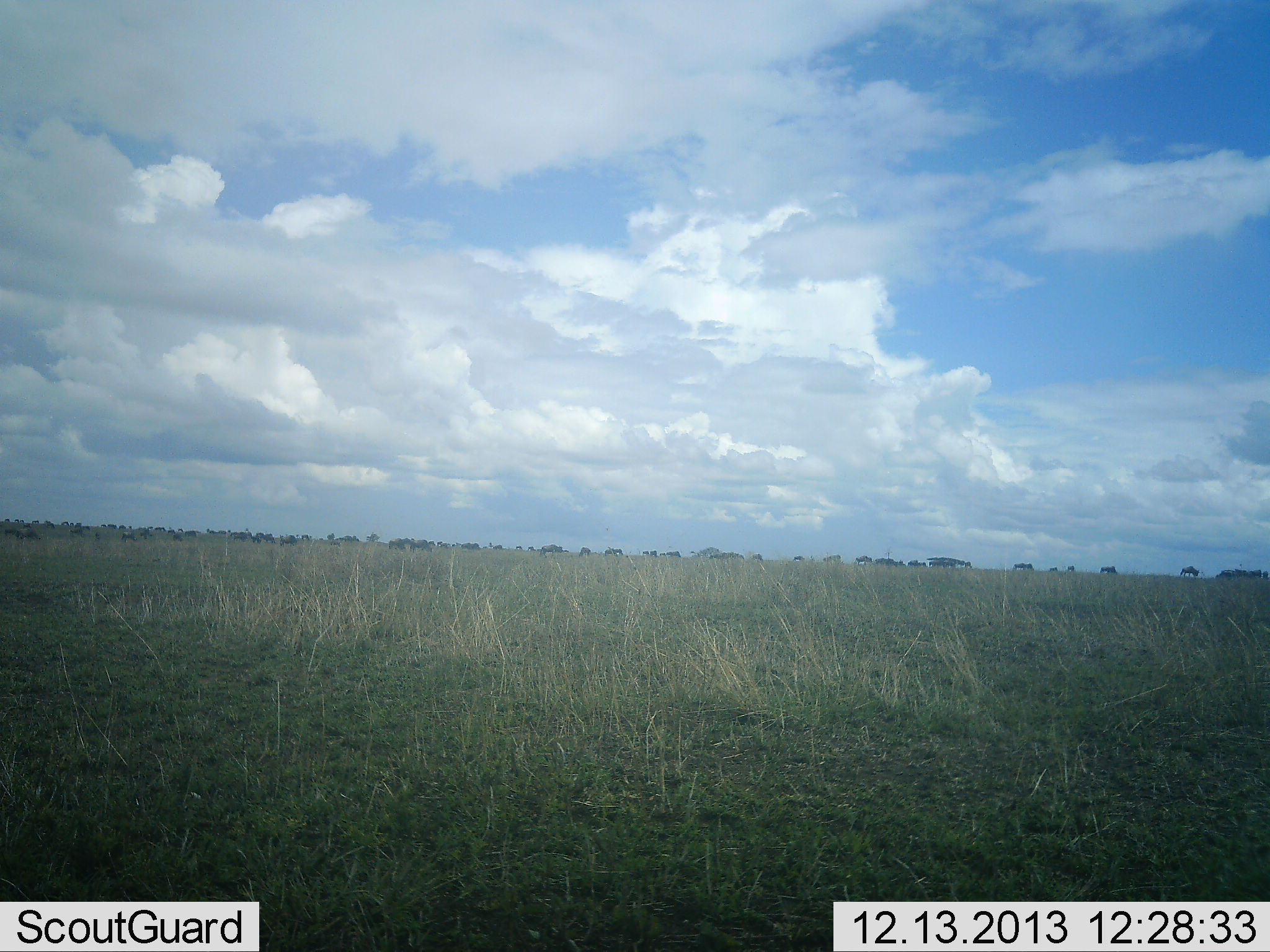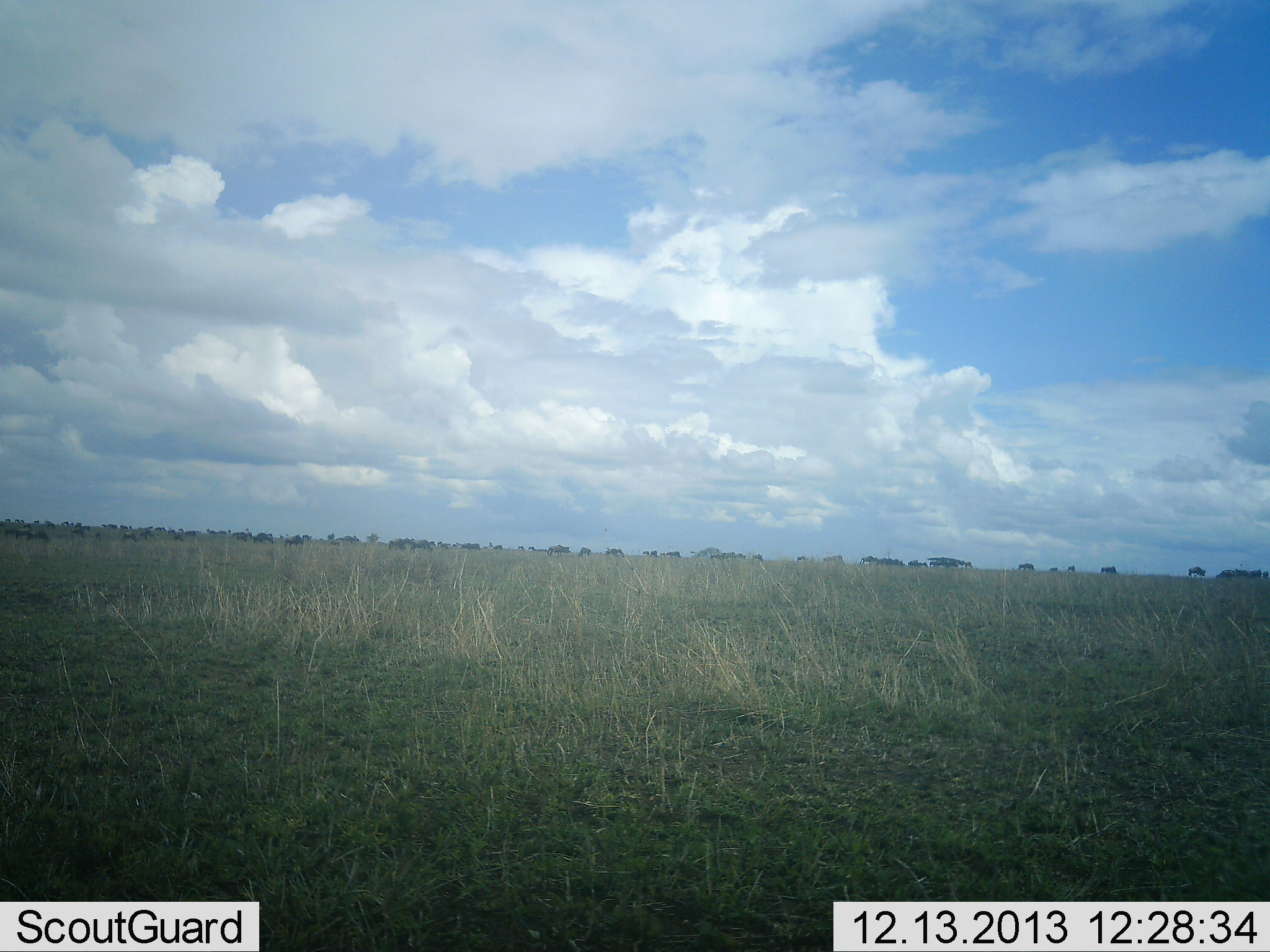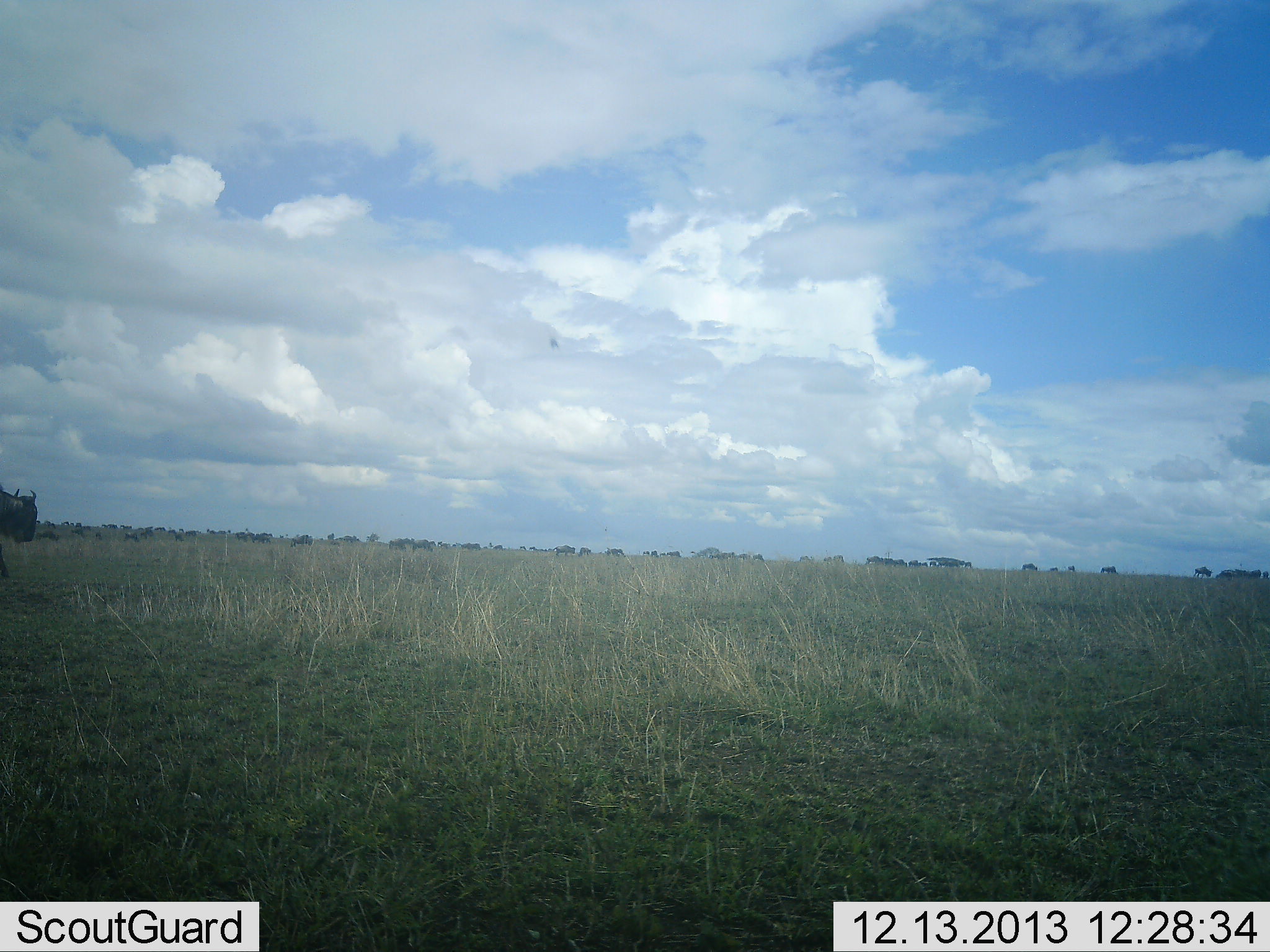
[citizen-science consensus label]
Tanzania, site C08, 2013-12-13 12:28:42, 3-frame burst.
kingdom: Animalia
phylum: Chordata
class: Mammalia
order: Artiodactyla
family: Bovidae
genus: Connochaetes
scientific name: Connochaetes taurinus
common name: blue wildebeest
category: wildebeest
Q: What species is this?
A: Wildebeest (blue wildebeest) (Connochaetes taurinus).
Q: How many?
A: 51+.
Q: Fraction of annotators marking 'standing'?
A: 18%.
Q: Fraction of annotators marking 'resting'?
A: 0%.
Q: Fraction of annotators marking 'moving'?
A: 100%.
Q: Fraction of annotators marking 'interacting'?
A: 0%.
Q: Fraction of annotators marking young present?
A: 0%.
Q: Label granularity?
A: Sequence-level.